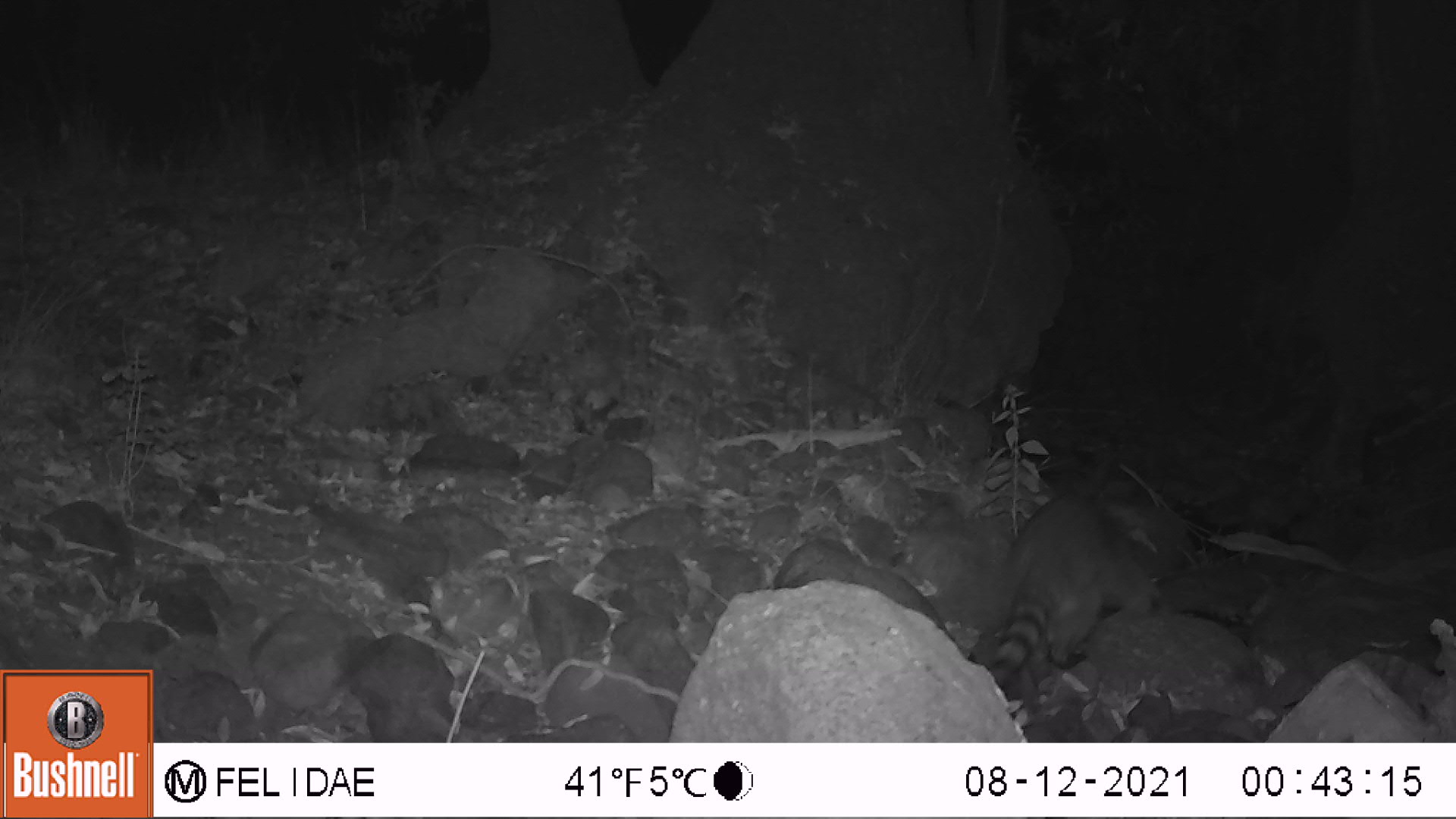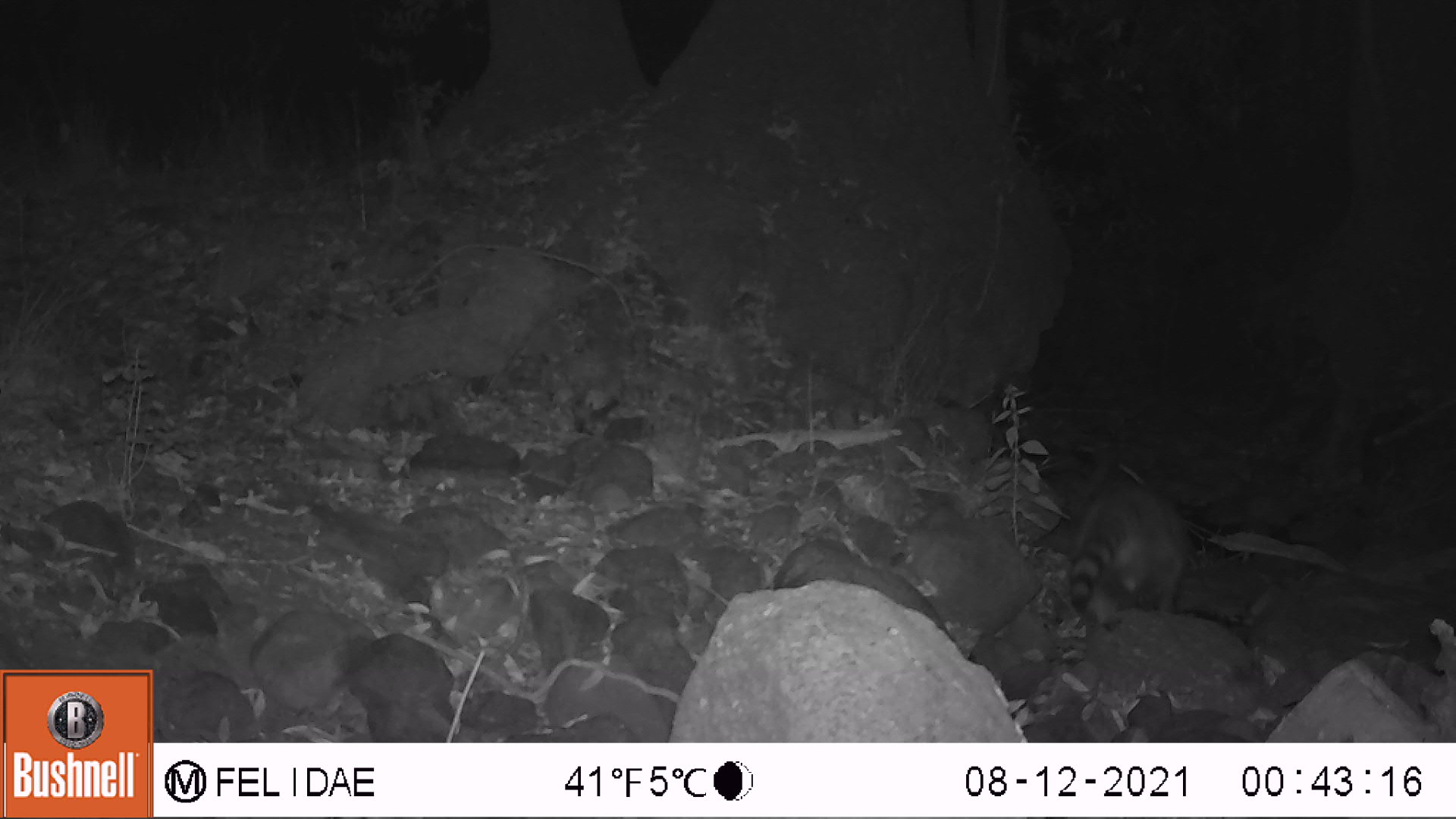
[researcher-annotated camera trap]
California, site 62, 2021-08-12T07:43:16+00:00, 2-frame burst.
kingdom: Animalia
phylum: Chordata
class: Mammalia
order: Carnivora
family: Procyonidae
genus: Procyon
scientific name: Procyon lotor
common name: raccoon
Raccoon (Procyon lotor).